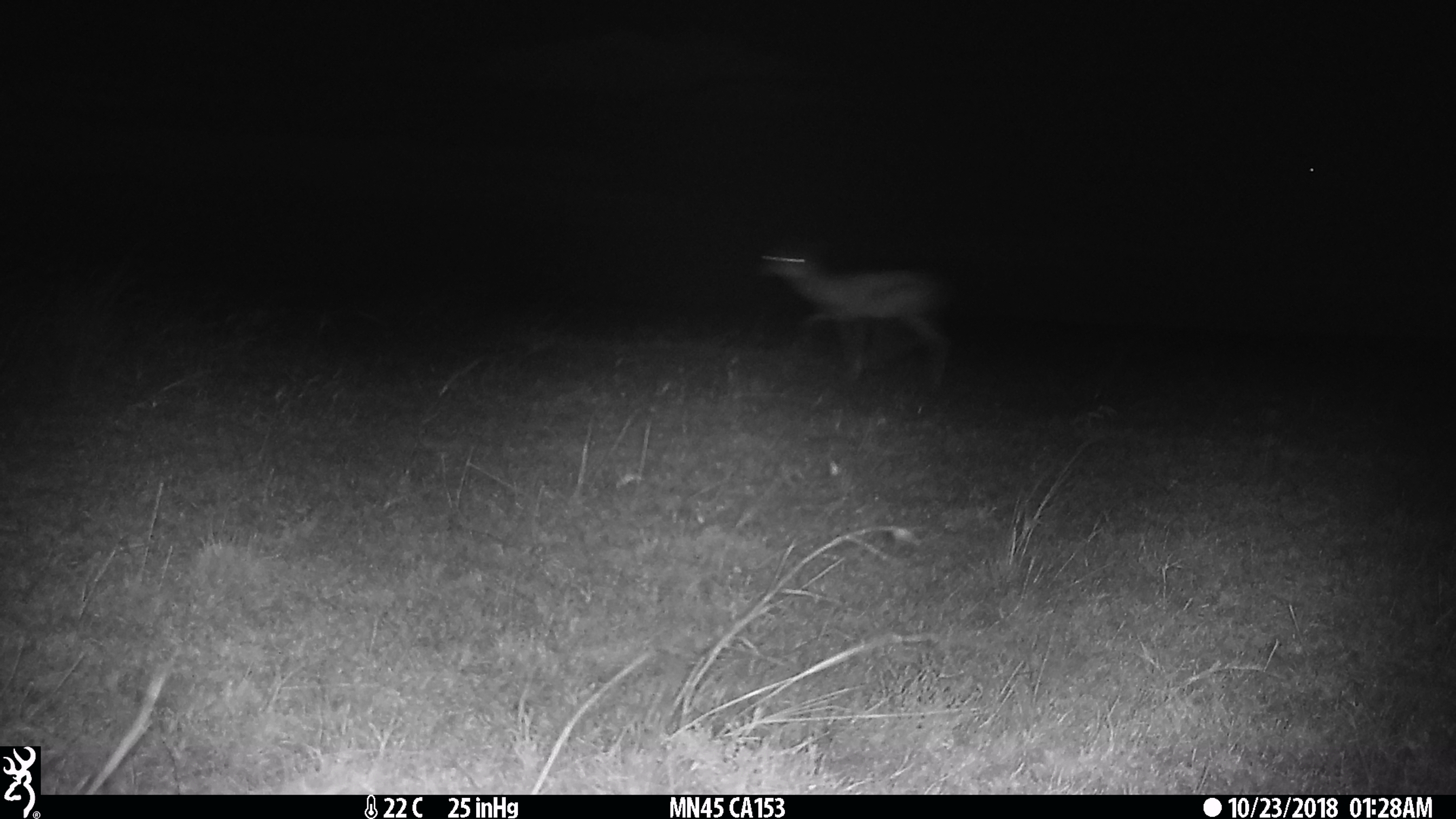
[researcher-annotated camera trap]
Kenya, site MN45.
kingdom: Animalia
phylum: Chordata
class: Mammalia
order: Artiodactyla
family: Bovidae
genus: Eudorcas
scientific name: Eudorcas thomsonii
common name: thomon's gazelle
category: gazelle thomsons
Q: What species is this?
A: Gazelle thomsons (thomon's gazelle) (Eudorcas thomsonii).